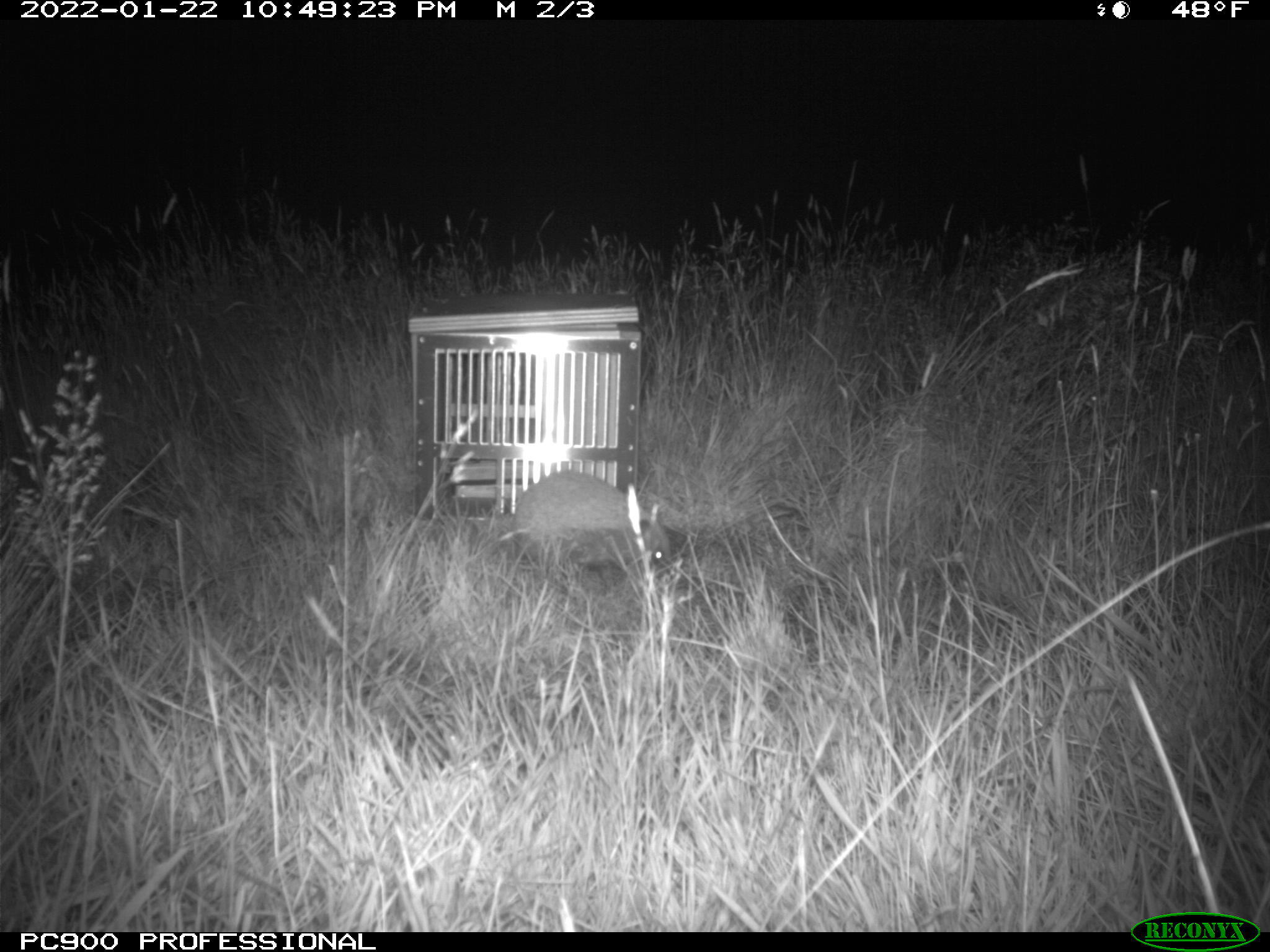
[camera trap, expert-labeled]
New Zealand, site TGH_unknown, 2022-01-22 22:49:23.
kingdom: Animalia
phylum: Chordata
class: Mammalia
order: Eulipotyphla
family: Erinaceidae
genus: Erinaceus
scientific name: Erinaceus europaeus europaeus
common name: european hedgehog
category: hedgehog